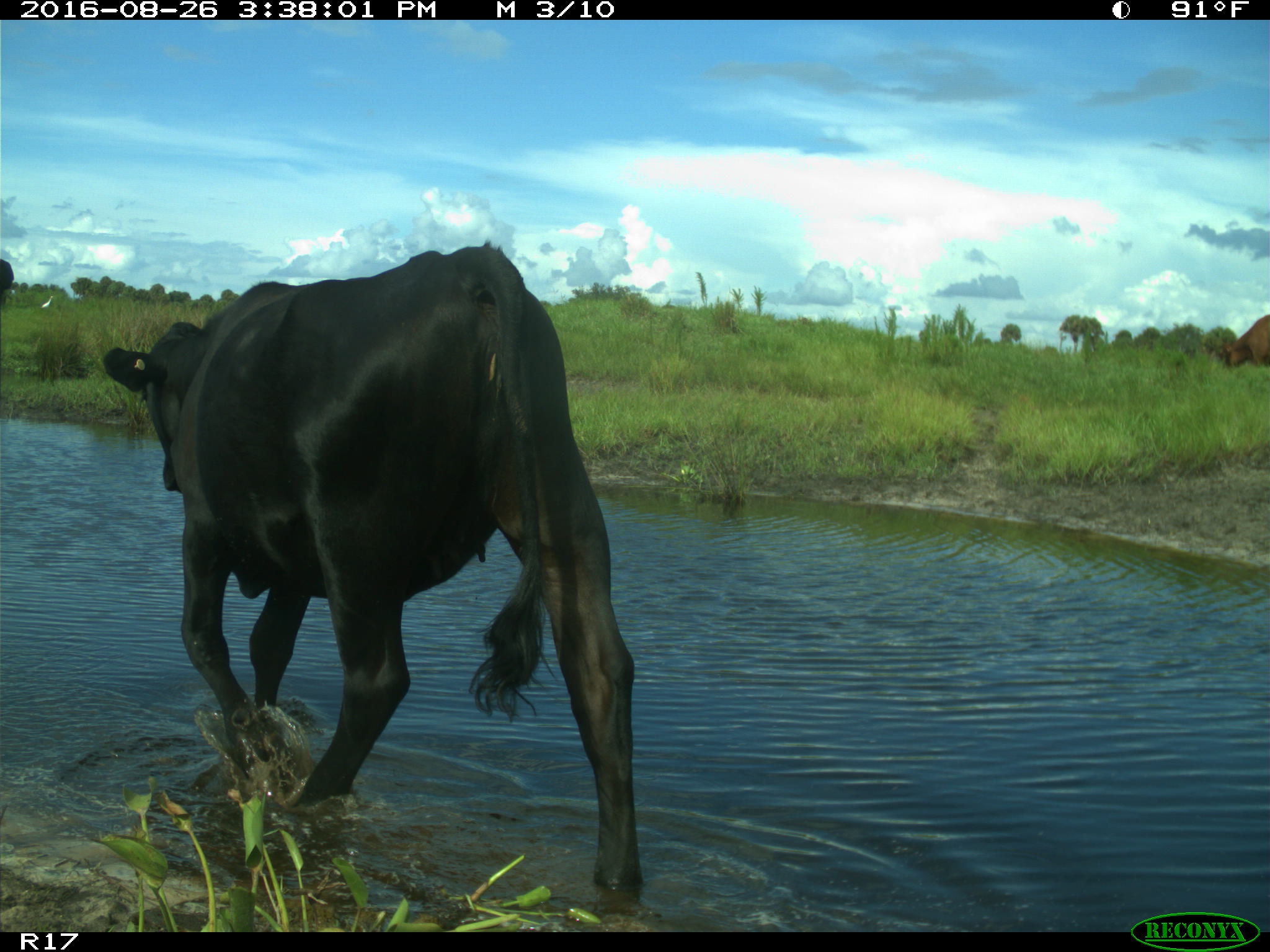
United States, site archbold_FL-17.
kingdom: Animalia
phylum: Chordata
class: Mammalia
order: Artiodactyla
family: Bovidae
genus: Bos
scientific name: Bos taurus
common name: domestic cow